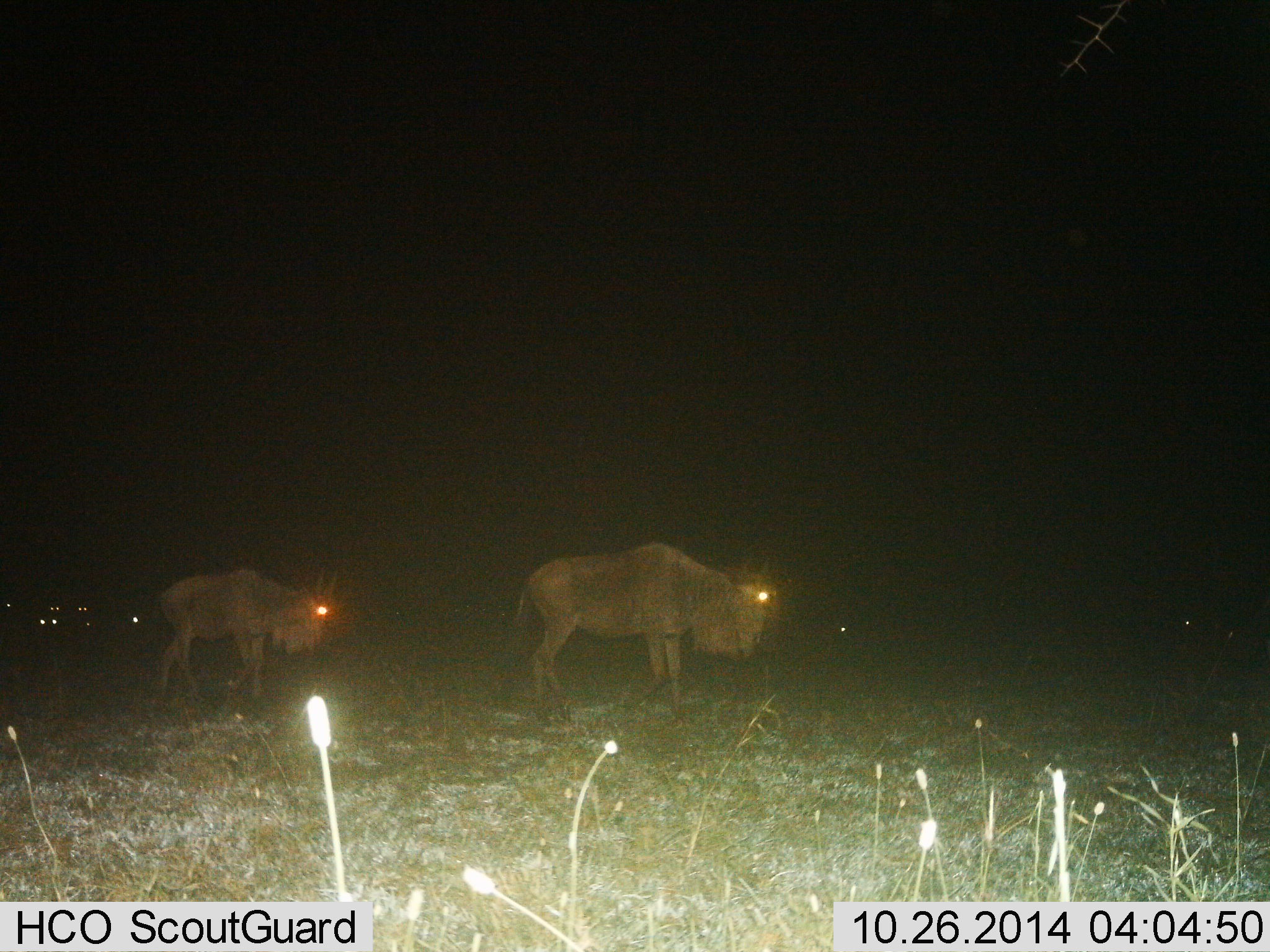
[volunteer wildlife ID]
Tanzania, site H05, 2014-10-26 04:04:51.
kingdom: Animalia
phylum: Chordata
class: Mammalia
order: Artiodactyla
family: Bovidae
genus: Connochaetes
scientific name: Connochaetes taurinus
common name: blue wildebeest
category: wildebeest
Wildebeest (blue wildebeest) (Connochaetes taurinus), count 2. Behavior (volunteer vote fractions): standing 50%, resting 0%, moving 60%, interacting 0%. Young present (vote fraction): 10%. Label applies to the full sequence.